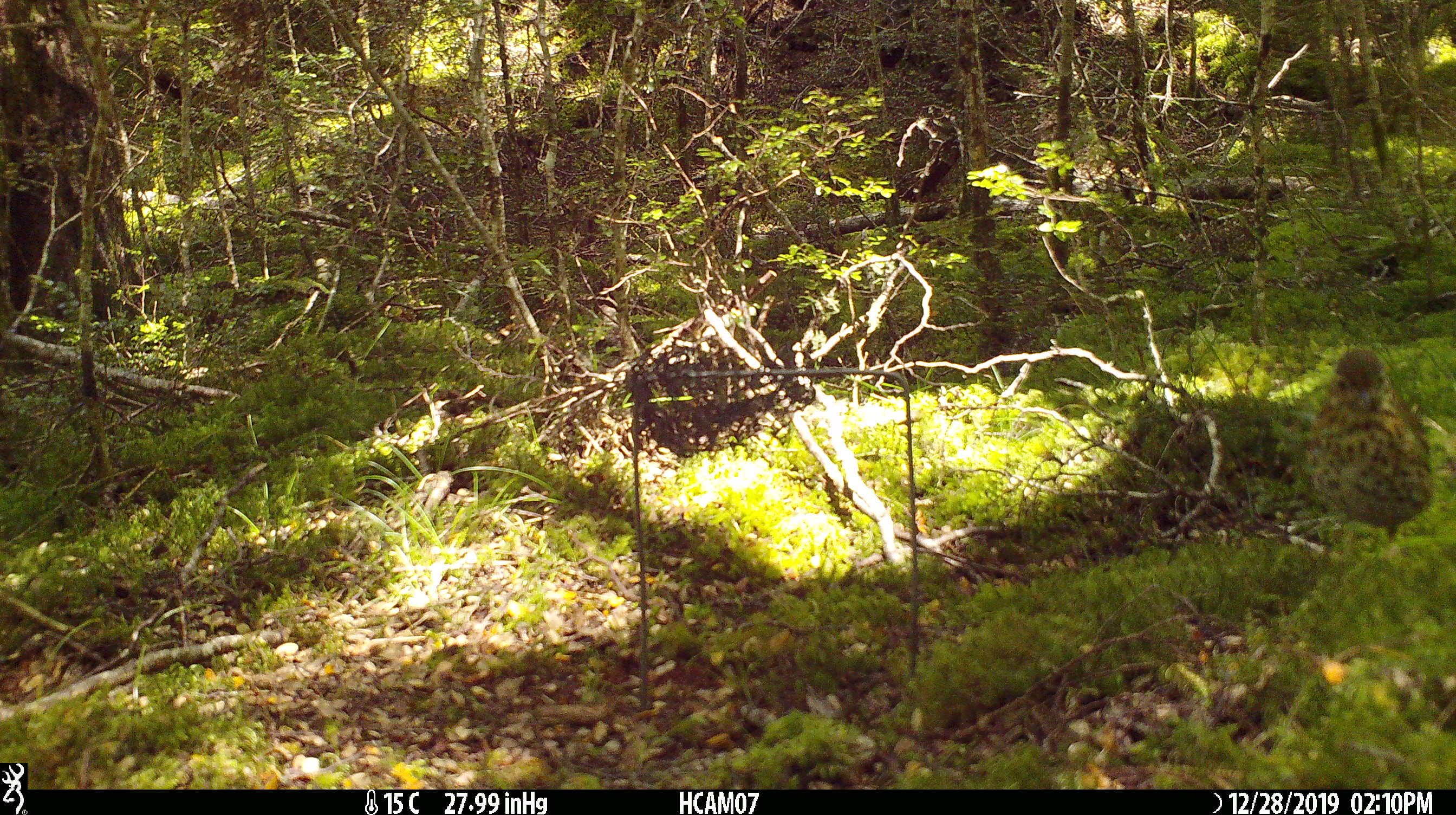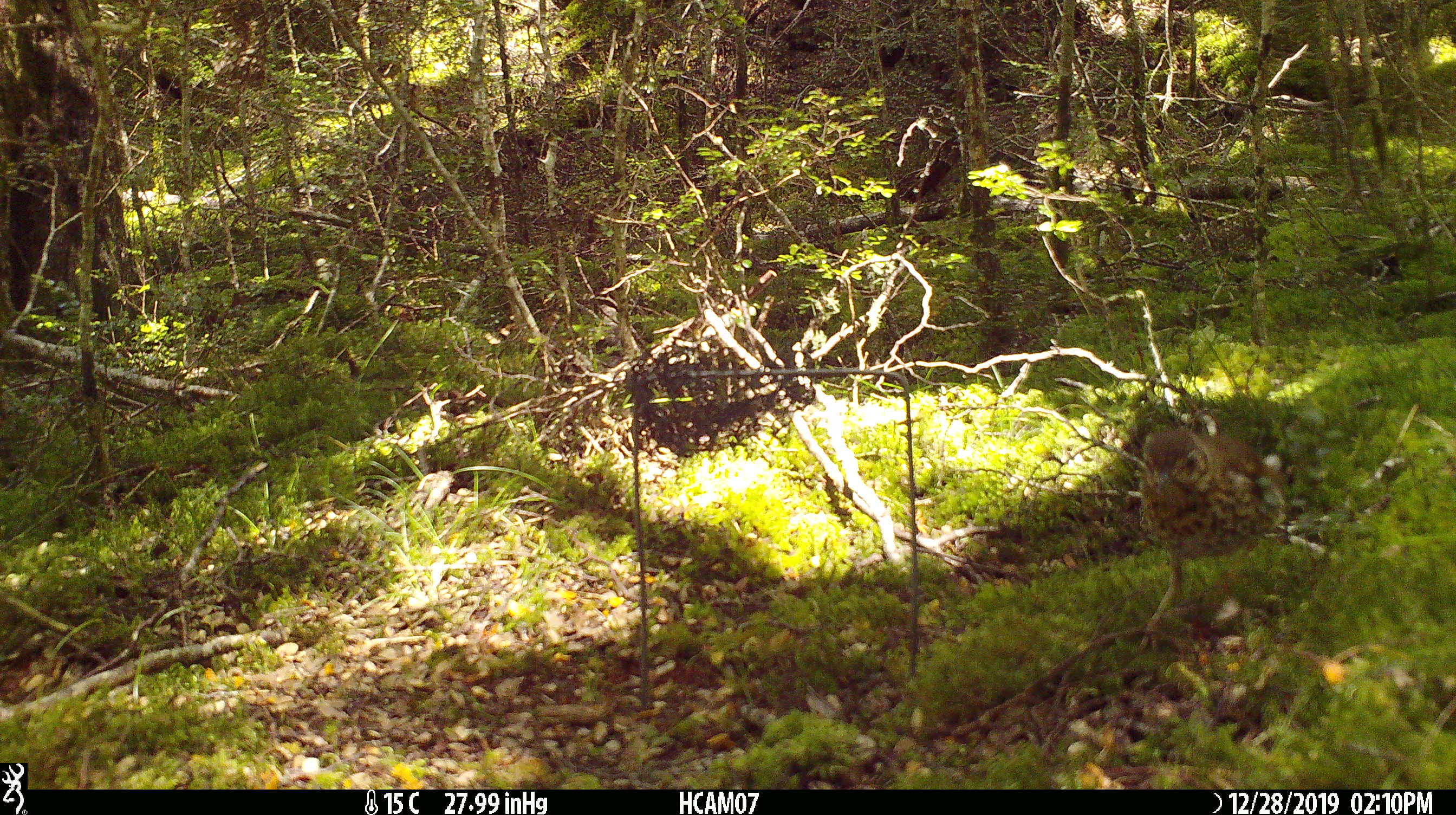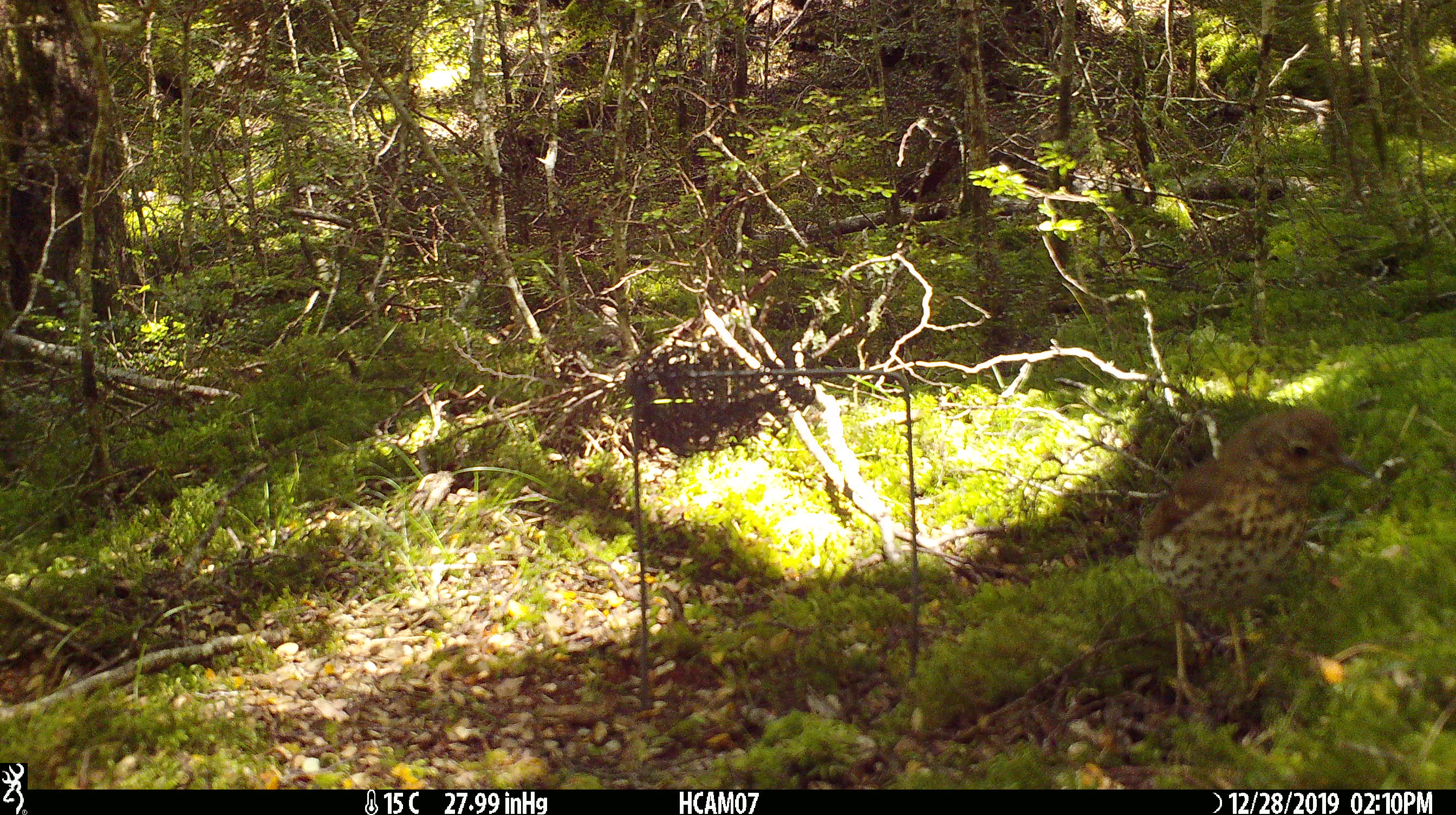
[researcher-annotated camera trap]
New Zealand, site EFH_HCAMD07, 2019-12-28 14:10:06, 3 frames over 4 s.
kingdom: Animalia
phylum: Chordata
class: Aves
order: Passeriformes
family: Turdidae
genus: Turdus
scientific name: Turdus philomelos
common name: song thrush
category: thrush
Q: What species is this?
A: Thrush (song thrush) (Turdus philomelos).